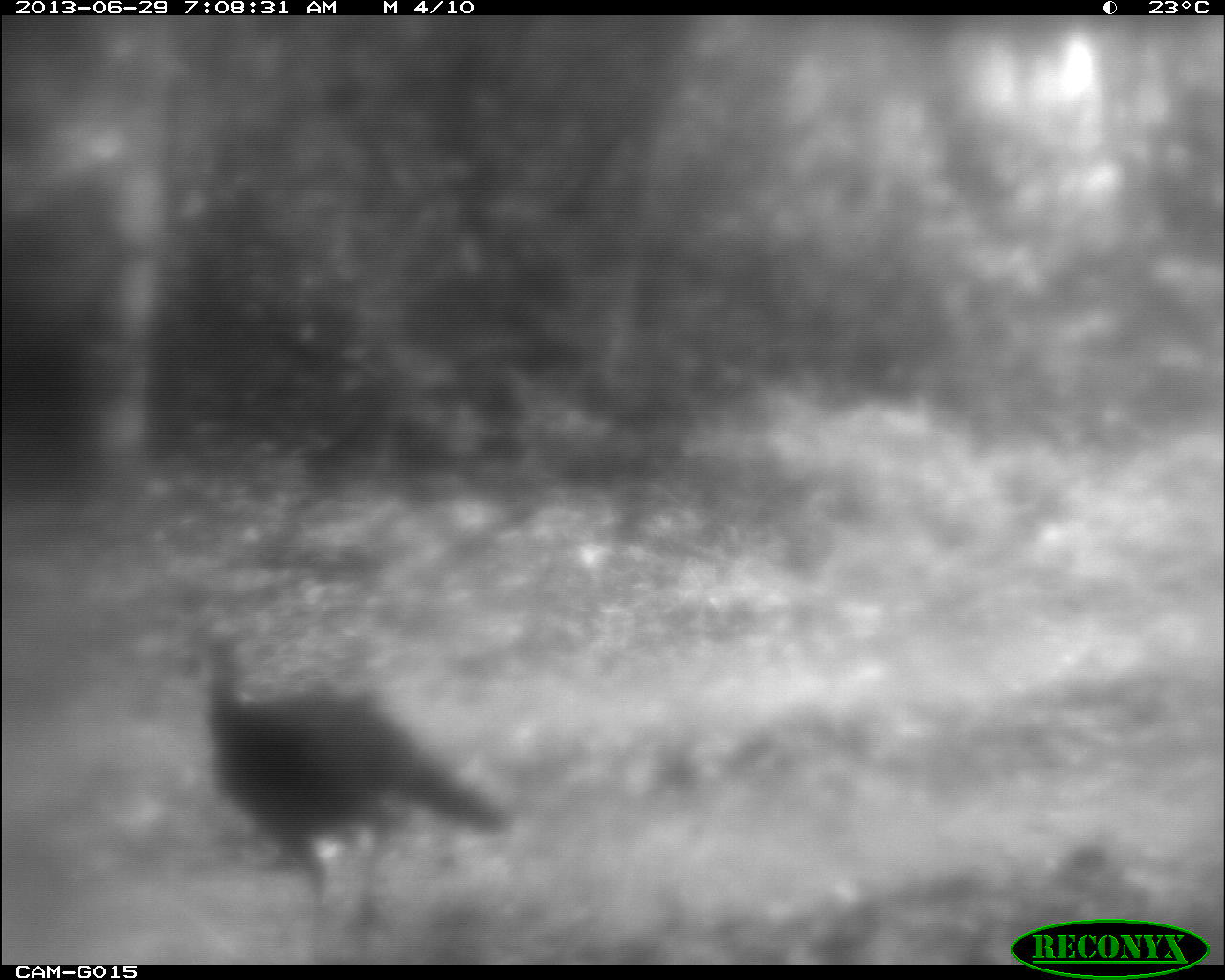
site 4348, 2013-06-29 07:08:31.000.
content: unidentified animal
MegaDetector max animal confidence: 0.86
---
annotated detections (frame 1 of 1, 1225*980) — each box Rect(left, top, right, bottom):
unknown: Rect(172, 609, 514, 949)